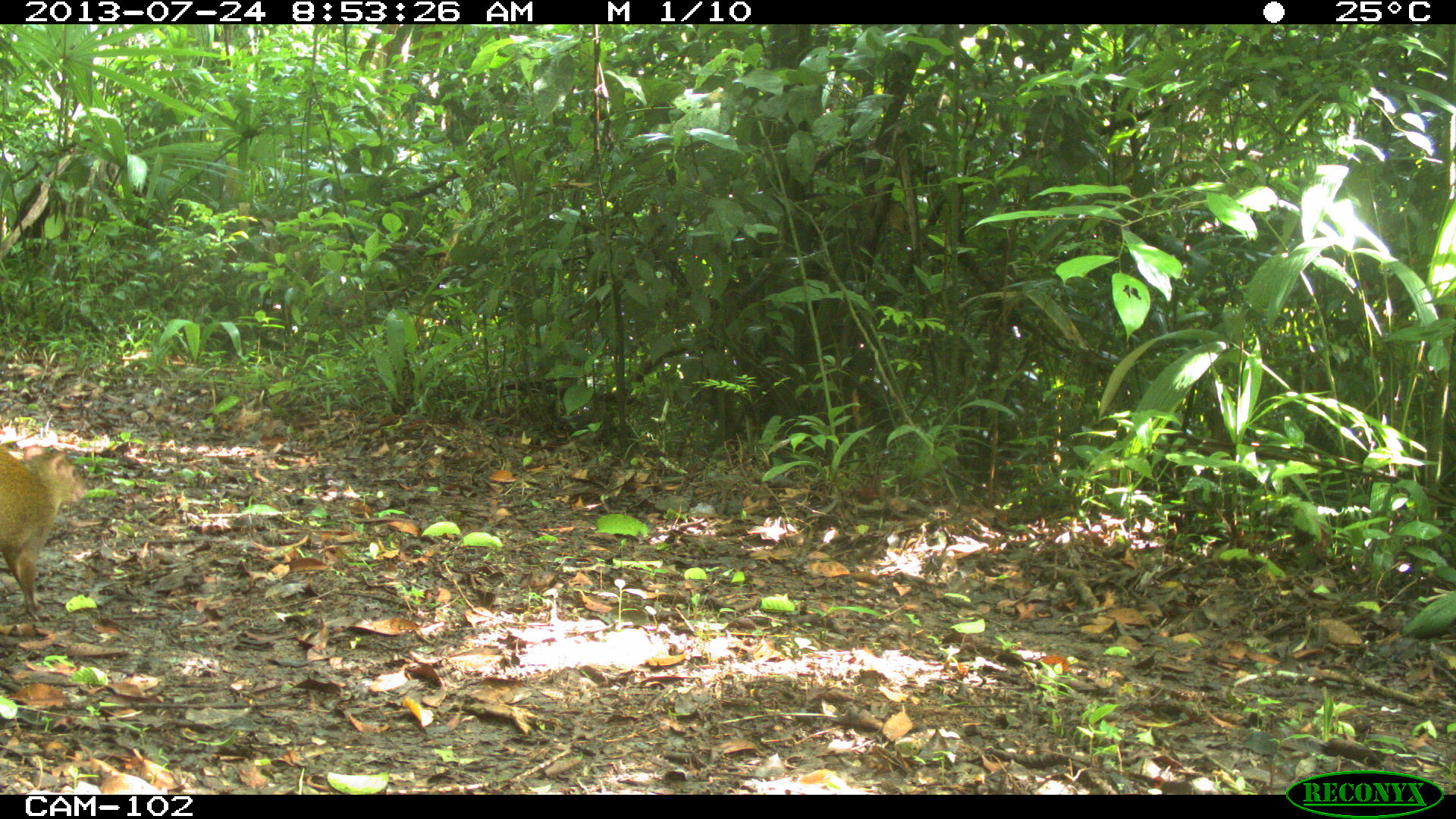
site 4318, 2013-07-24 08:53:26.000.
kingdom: Animalia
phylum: Chordata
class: Mammalia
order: Rodentia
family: Dasyproctidae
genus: Dasyprocta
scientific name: Dasyprocta punctata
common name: central american agouti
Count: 1.